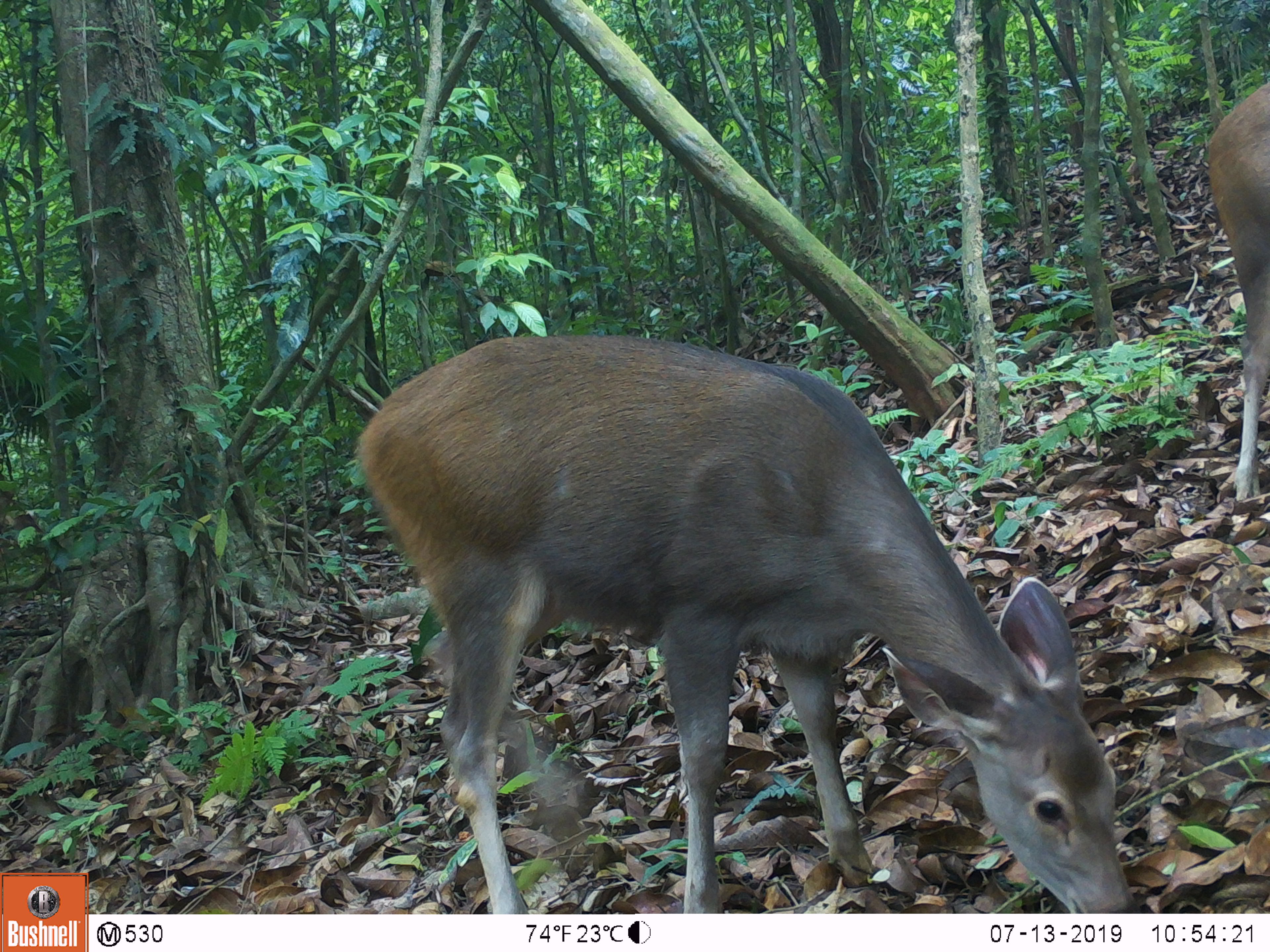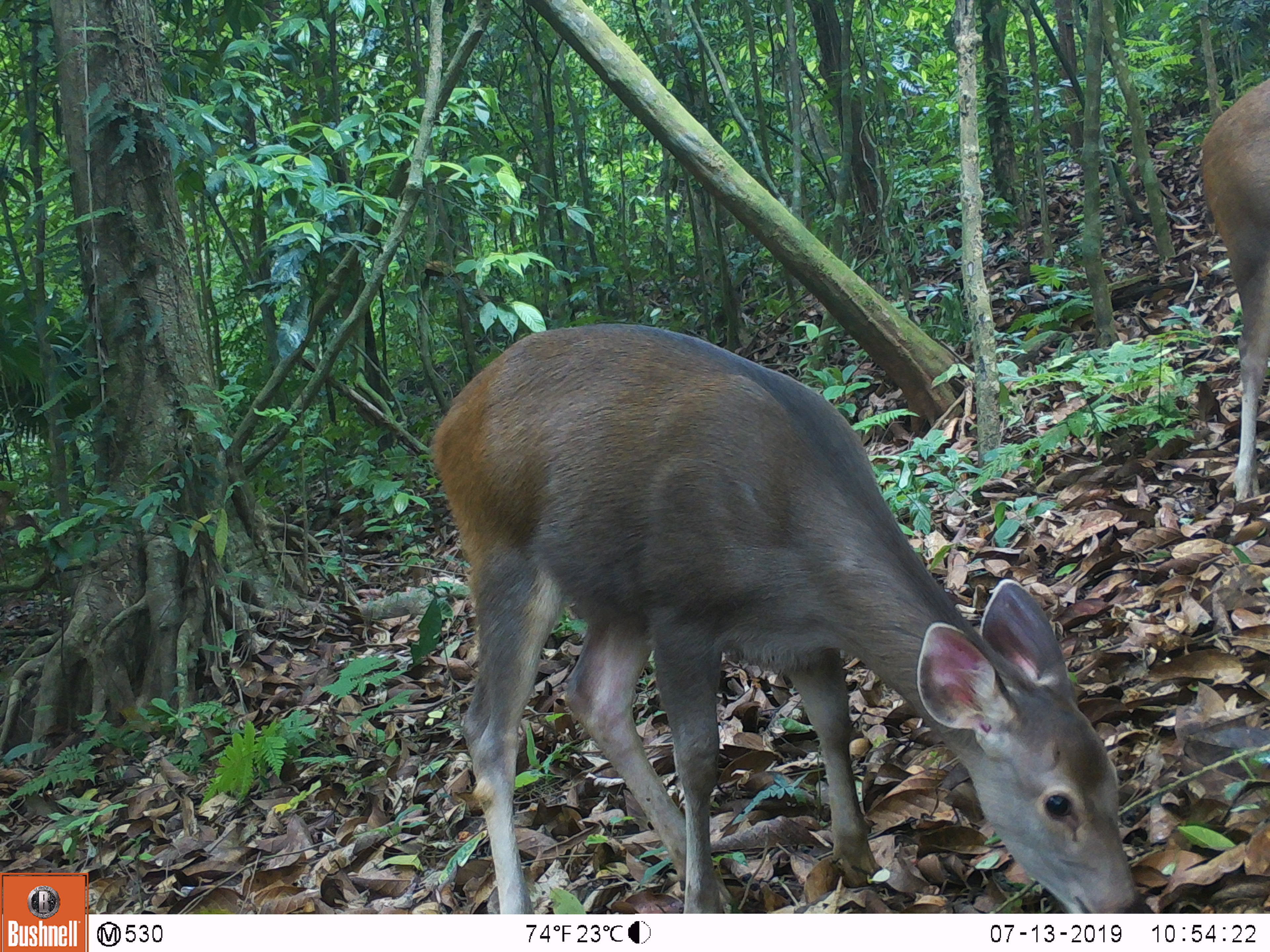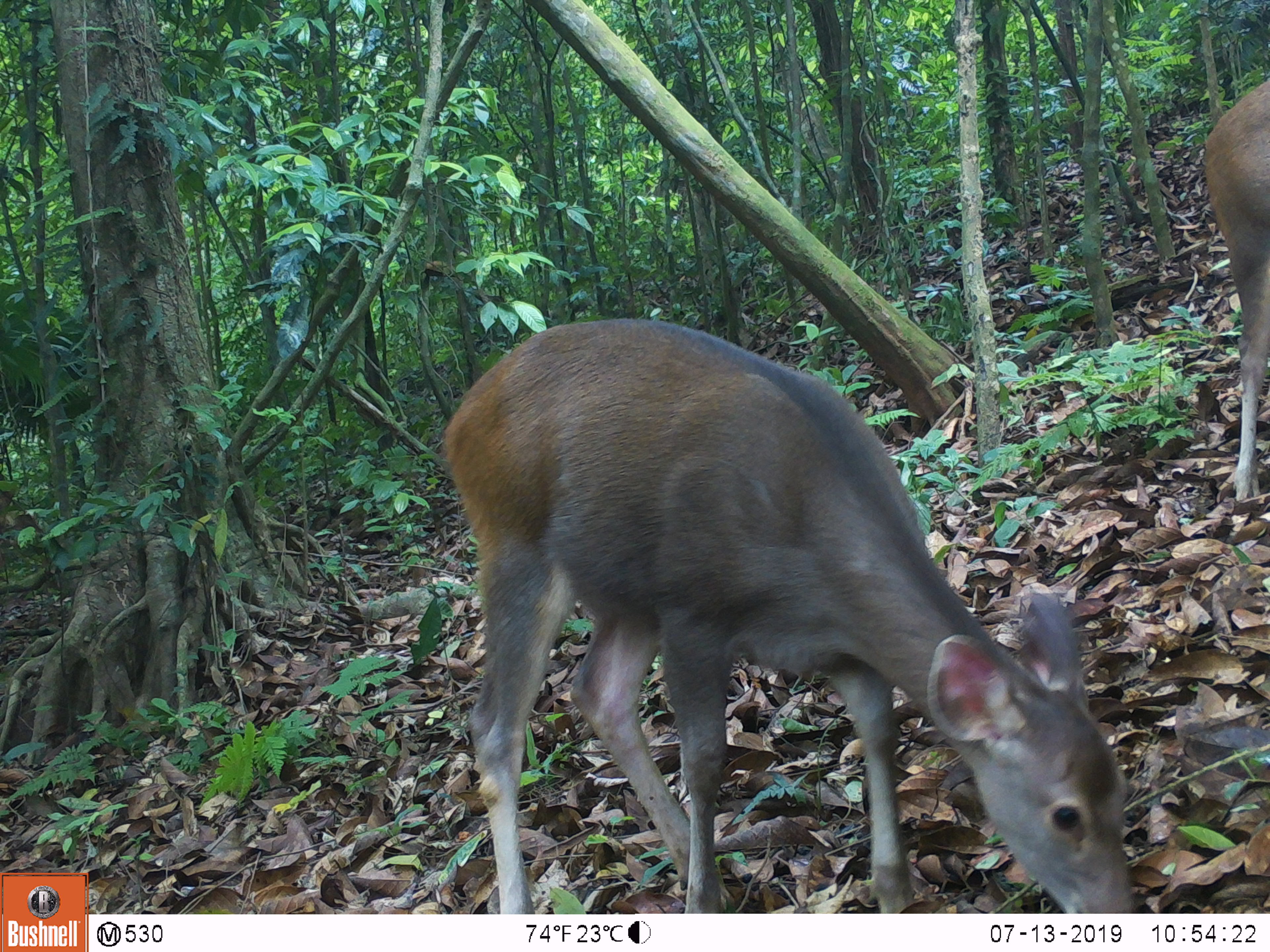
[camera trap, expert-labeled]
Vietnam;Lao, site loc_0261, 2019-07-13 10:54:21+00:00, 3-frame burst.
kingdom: Animalia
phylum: Chordata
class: Mammalia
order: Artiodactyla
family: Cervidae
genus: Rusa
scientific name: Rusa unicolor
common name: sambar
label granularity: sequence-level